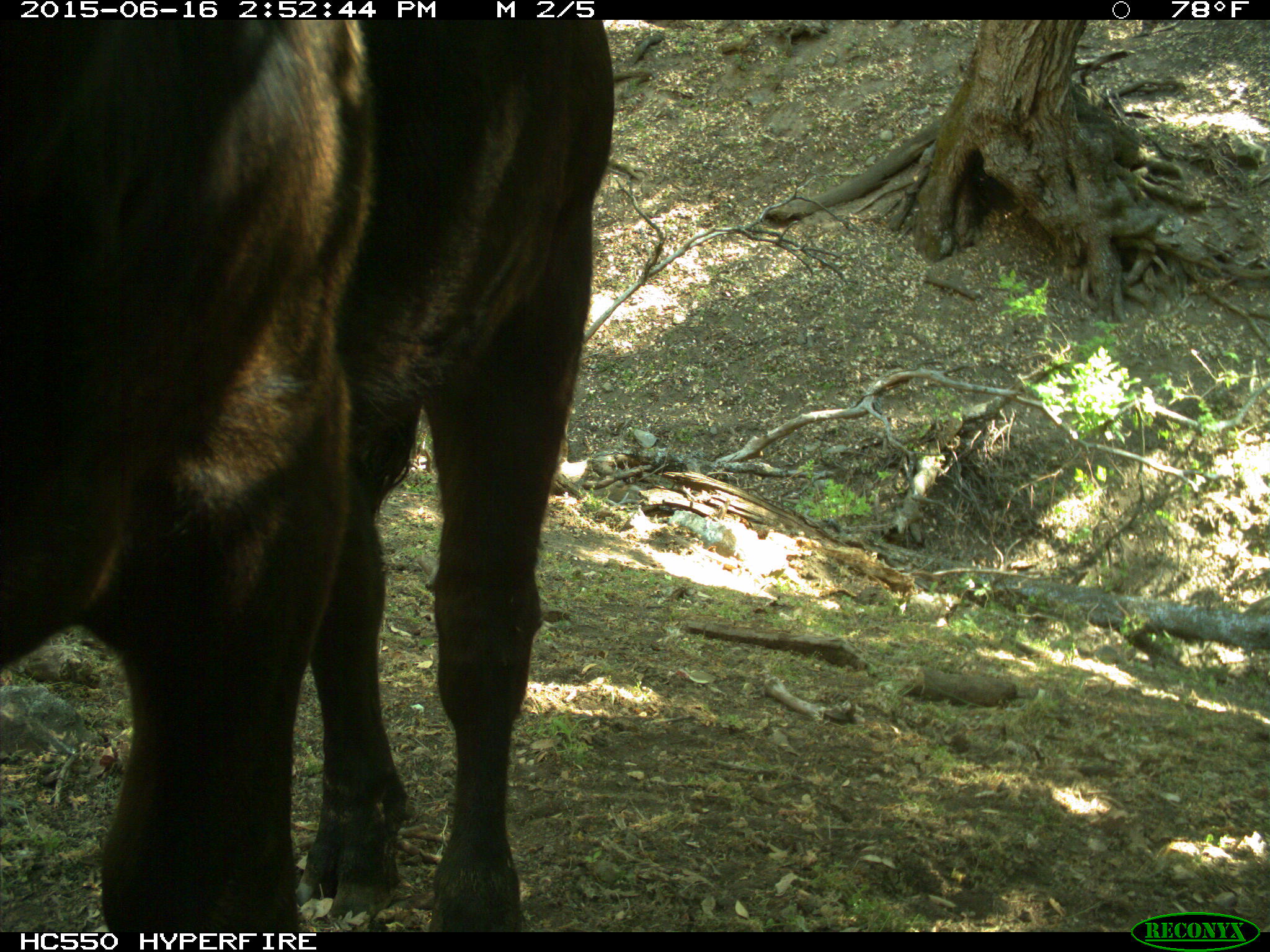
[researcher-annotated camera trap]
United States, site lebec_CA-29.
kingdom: Animalia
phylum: Chordata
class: Mammalia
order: Artiodactyla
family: Bovidae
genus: Bos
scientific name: Bos taurus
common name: domestic cow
Bos taurus (domestic cow).